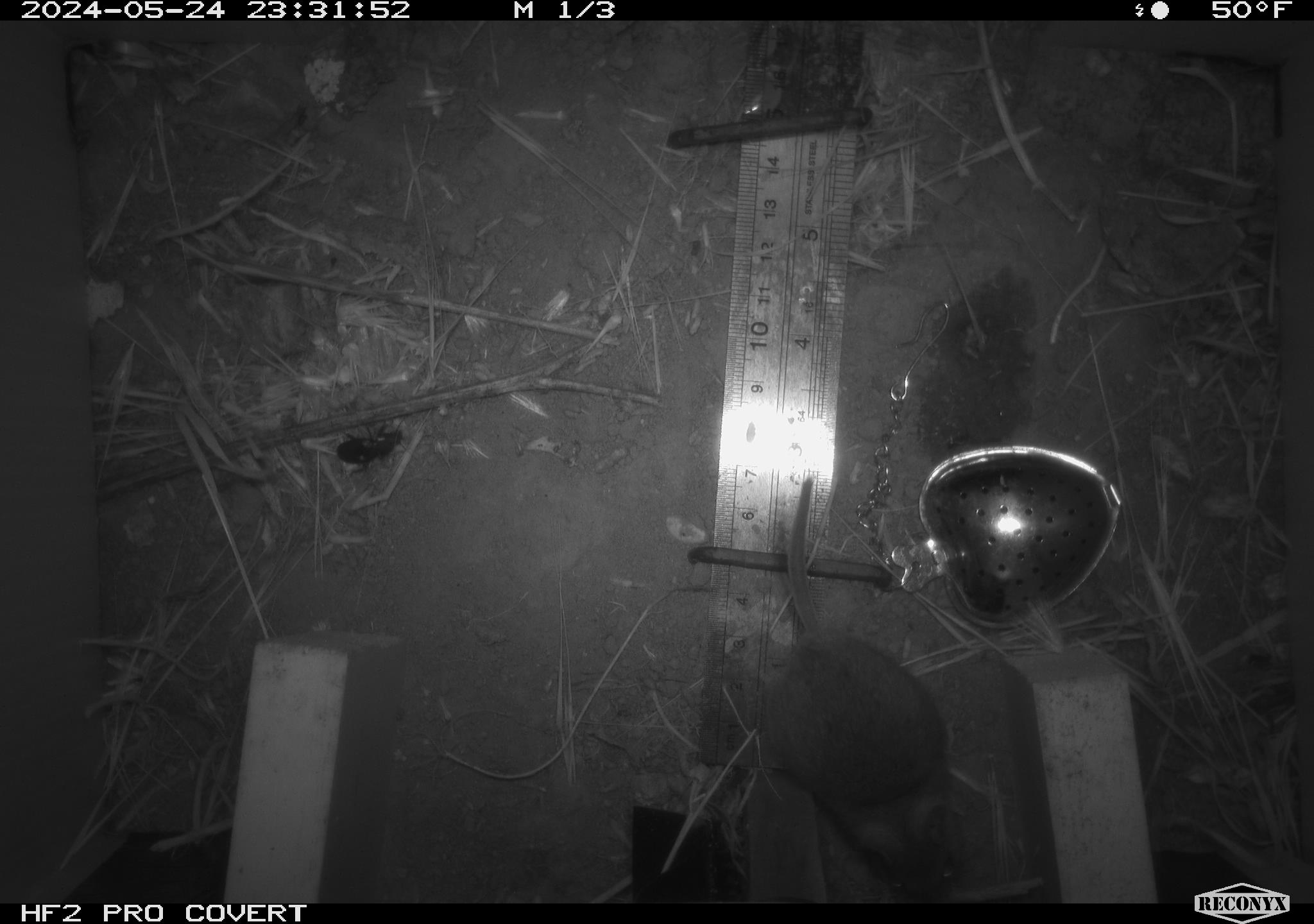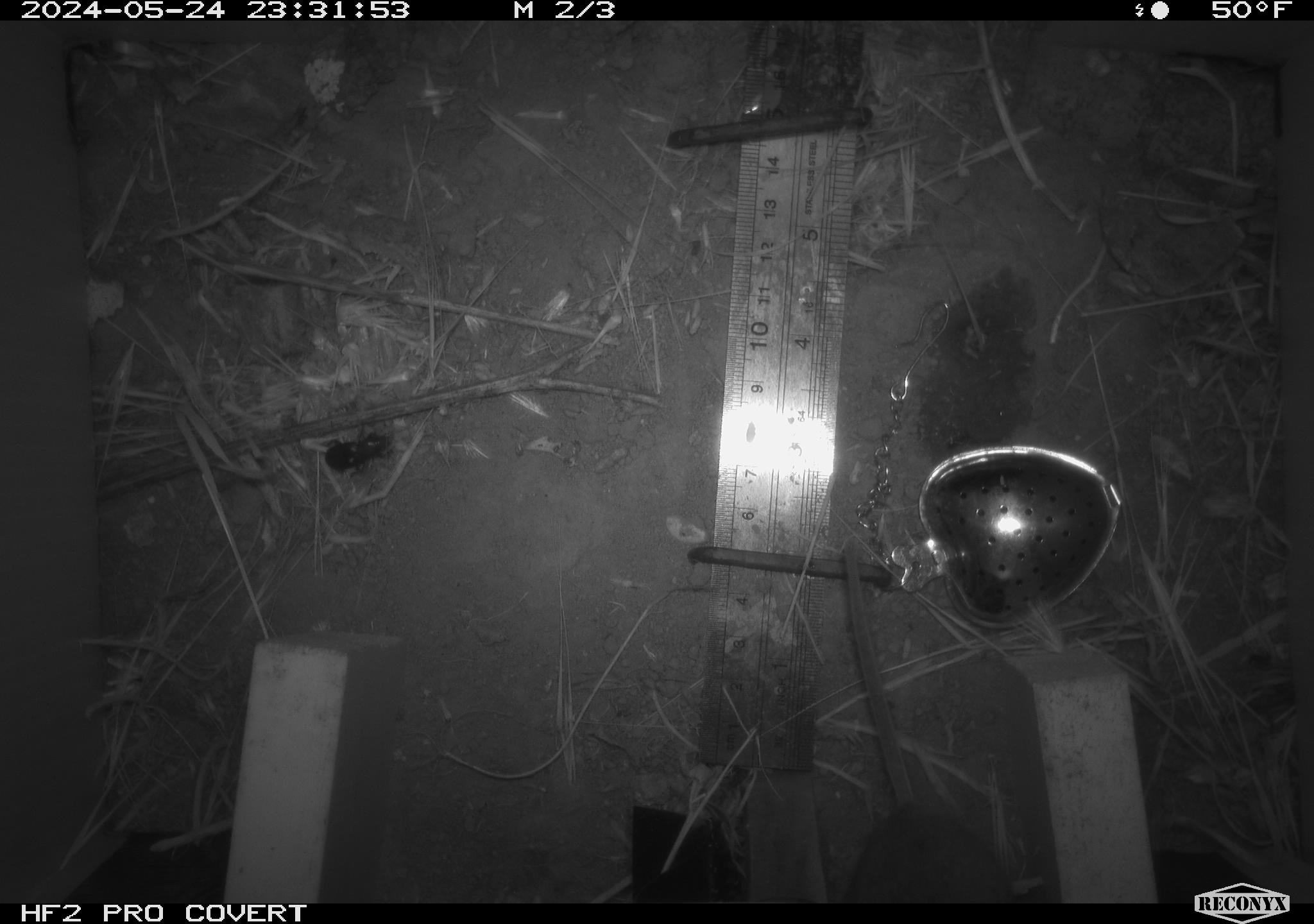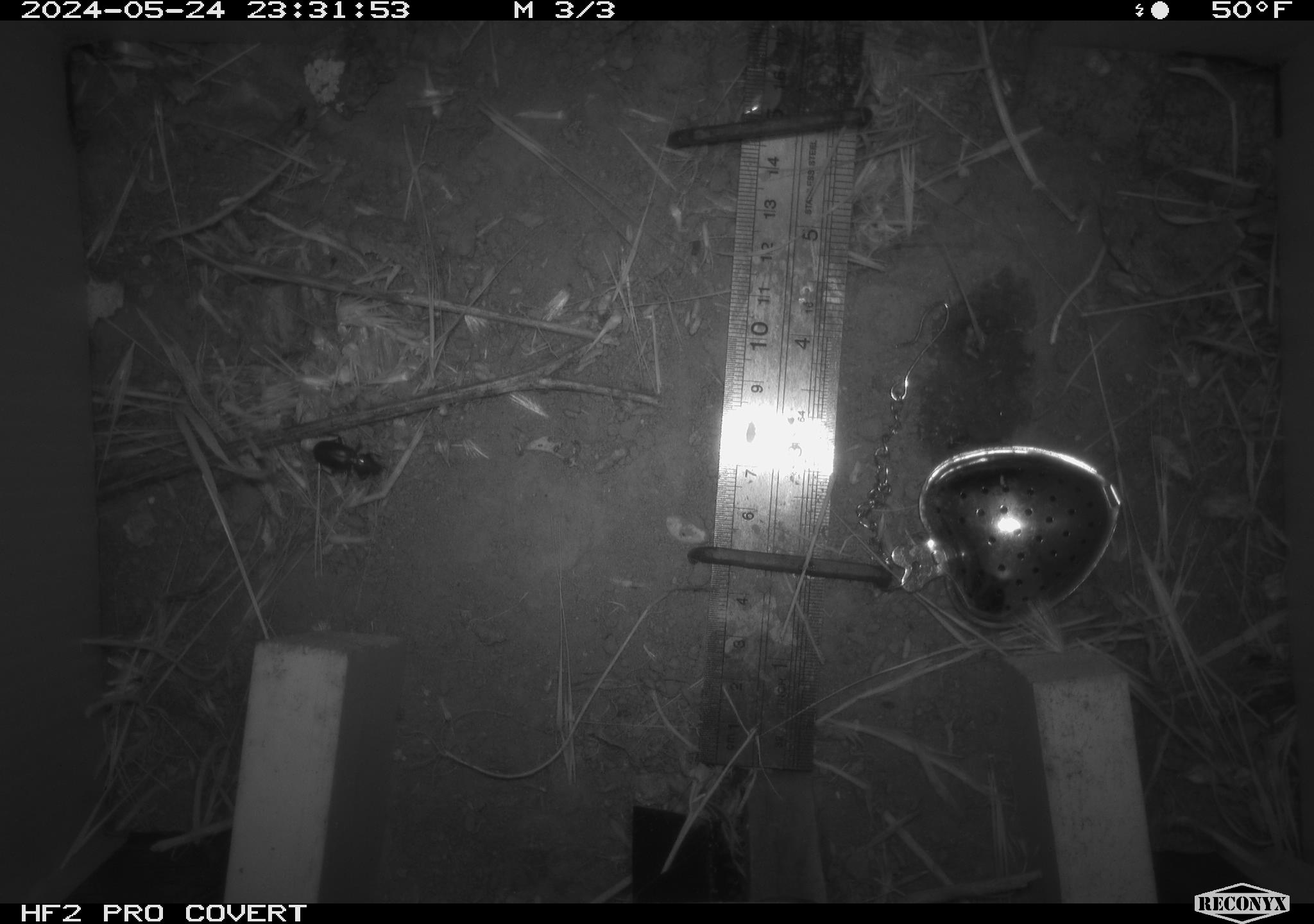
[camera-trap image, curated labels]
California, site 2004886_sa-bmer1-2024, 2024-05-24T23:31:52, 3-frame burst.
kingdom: Animalia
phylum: Chordata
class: Mammalia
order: Rodentia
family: Cricetidae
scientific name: Arvicolinae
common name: voles, lemmings, and muskrats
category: arvicolinae subfamily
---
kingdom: Animalia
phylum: Chordata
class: Mammalia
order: Rodentia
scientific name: Rodentia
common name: mouse species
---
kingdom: Animalia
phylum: Arthropoda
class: Insecta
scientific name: Insecta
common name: insect